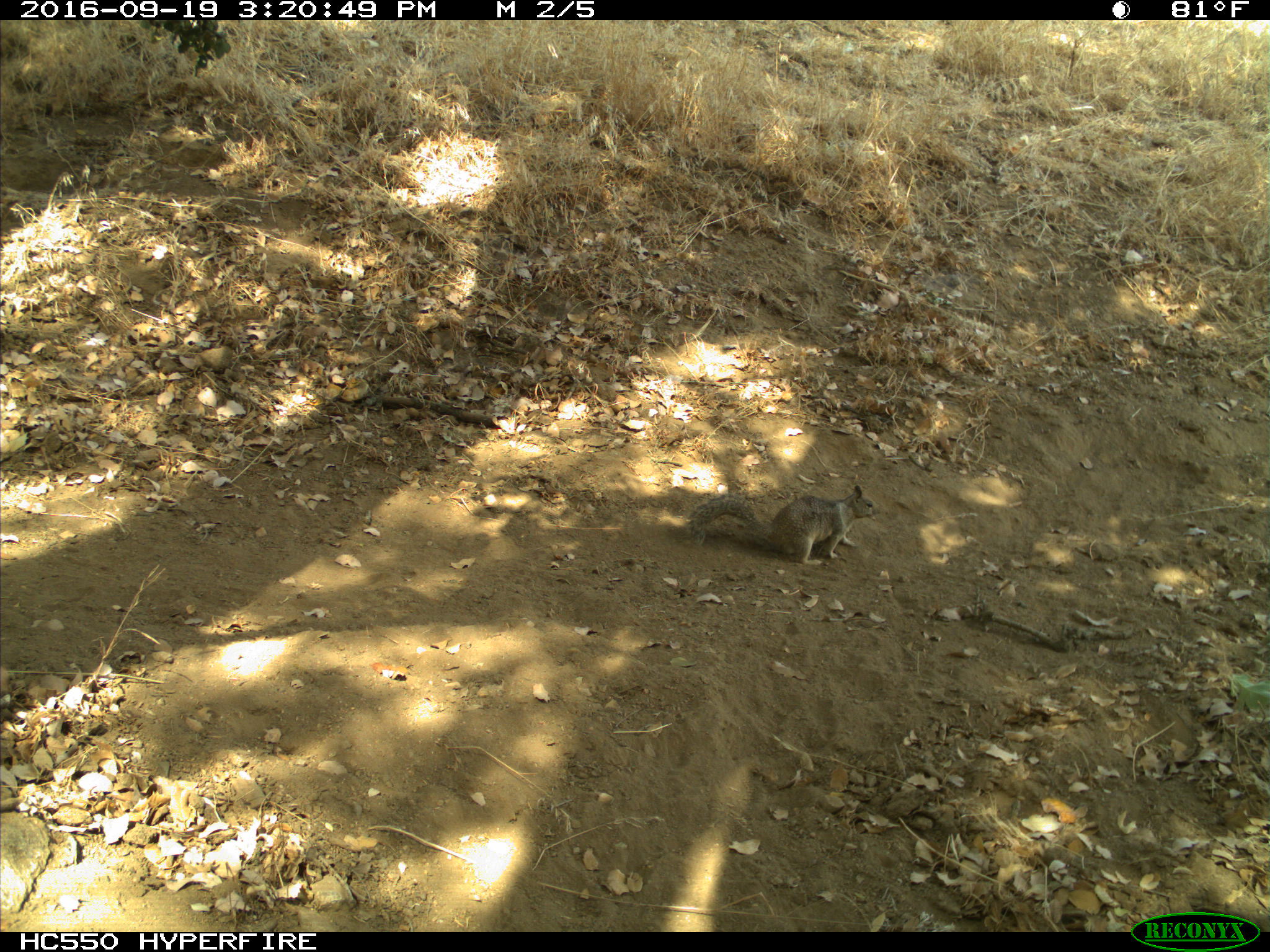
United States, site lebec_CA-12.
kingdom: Animalia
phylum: Chordata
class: Mammalia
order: Rodentia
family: Sciuridae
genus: Otospermophilus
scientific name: Otospermophilus beecheyi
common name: california ground squirrel